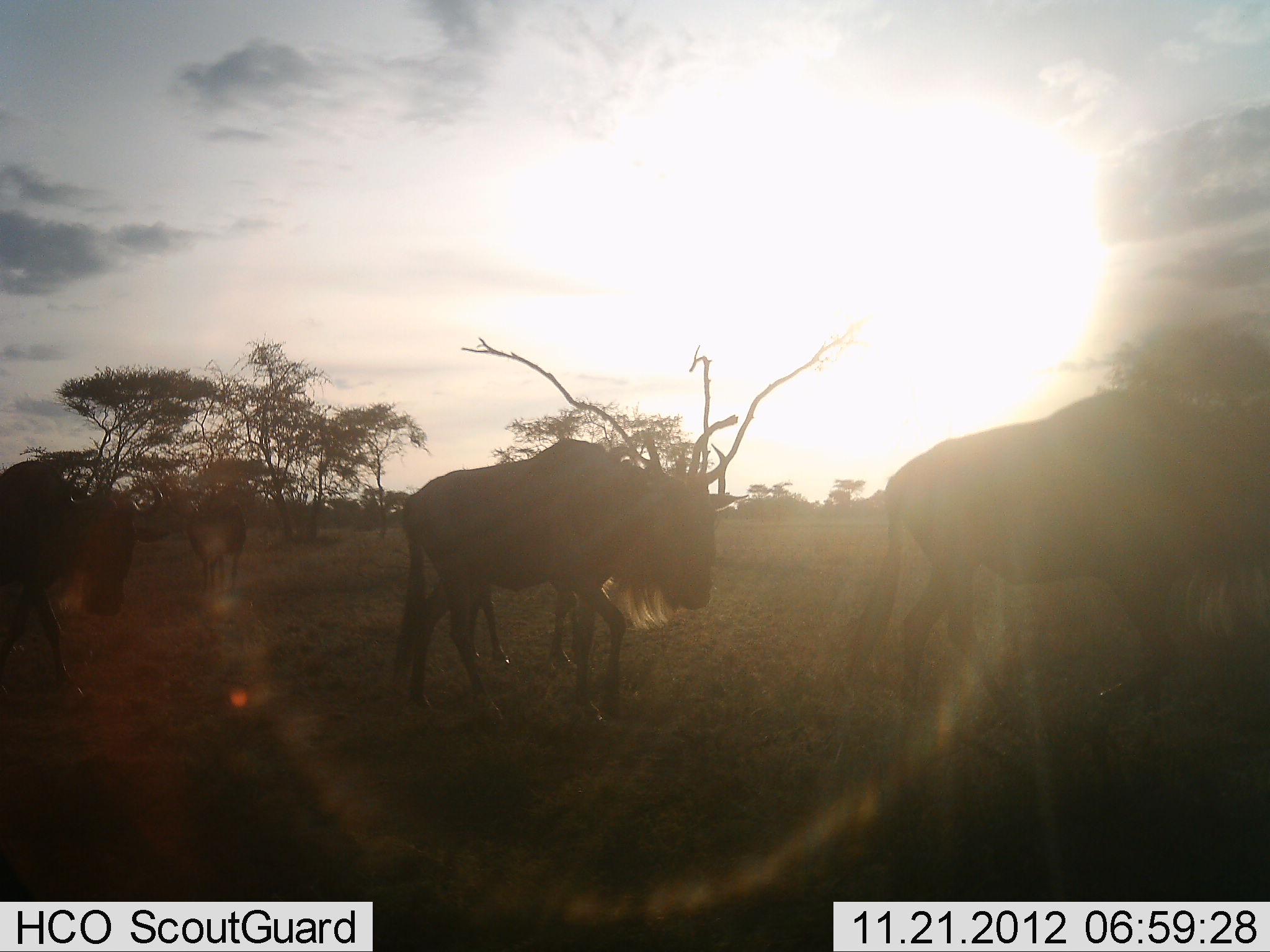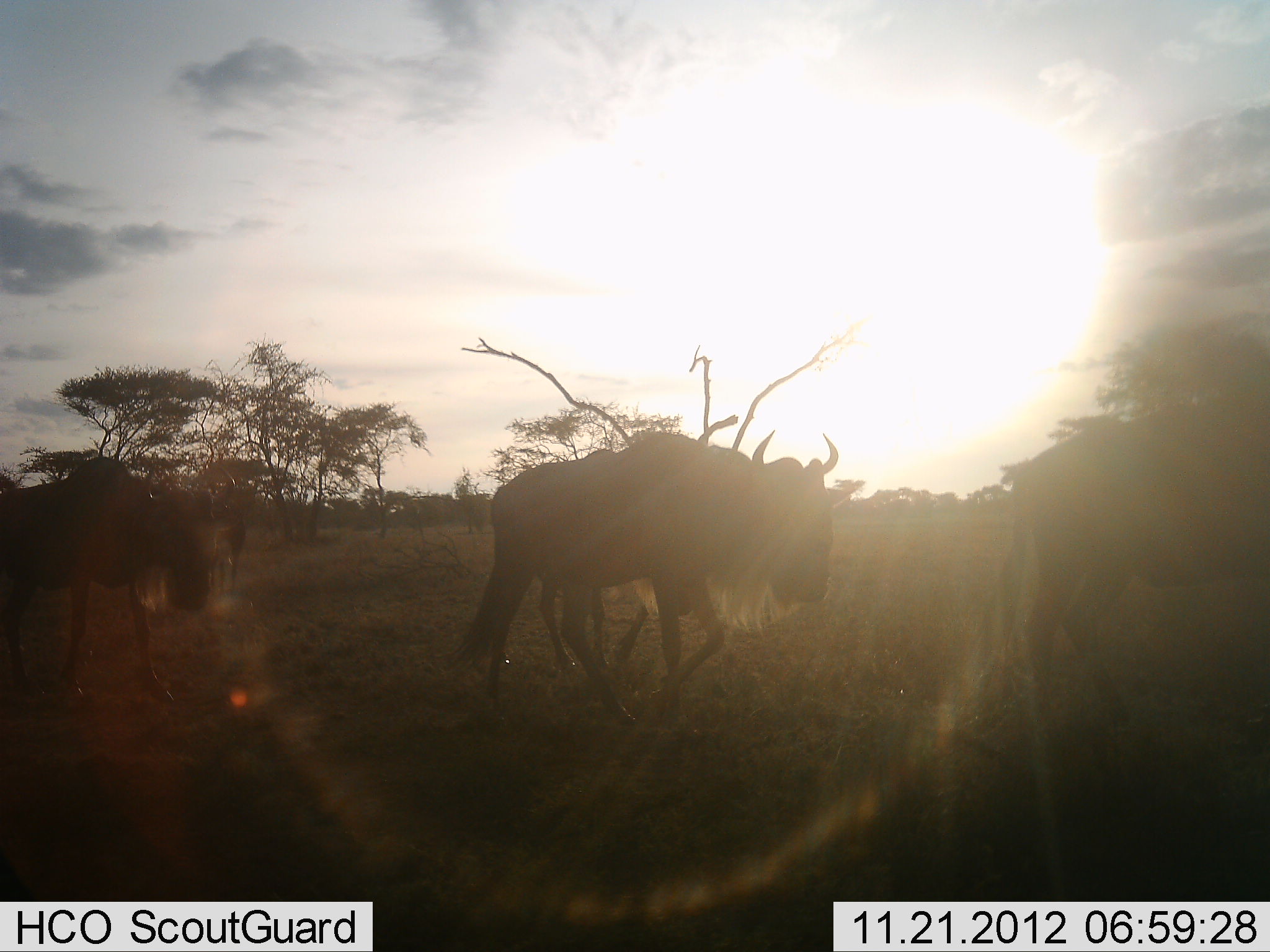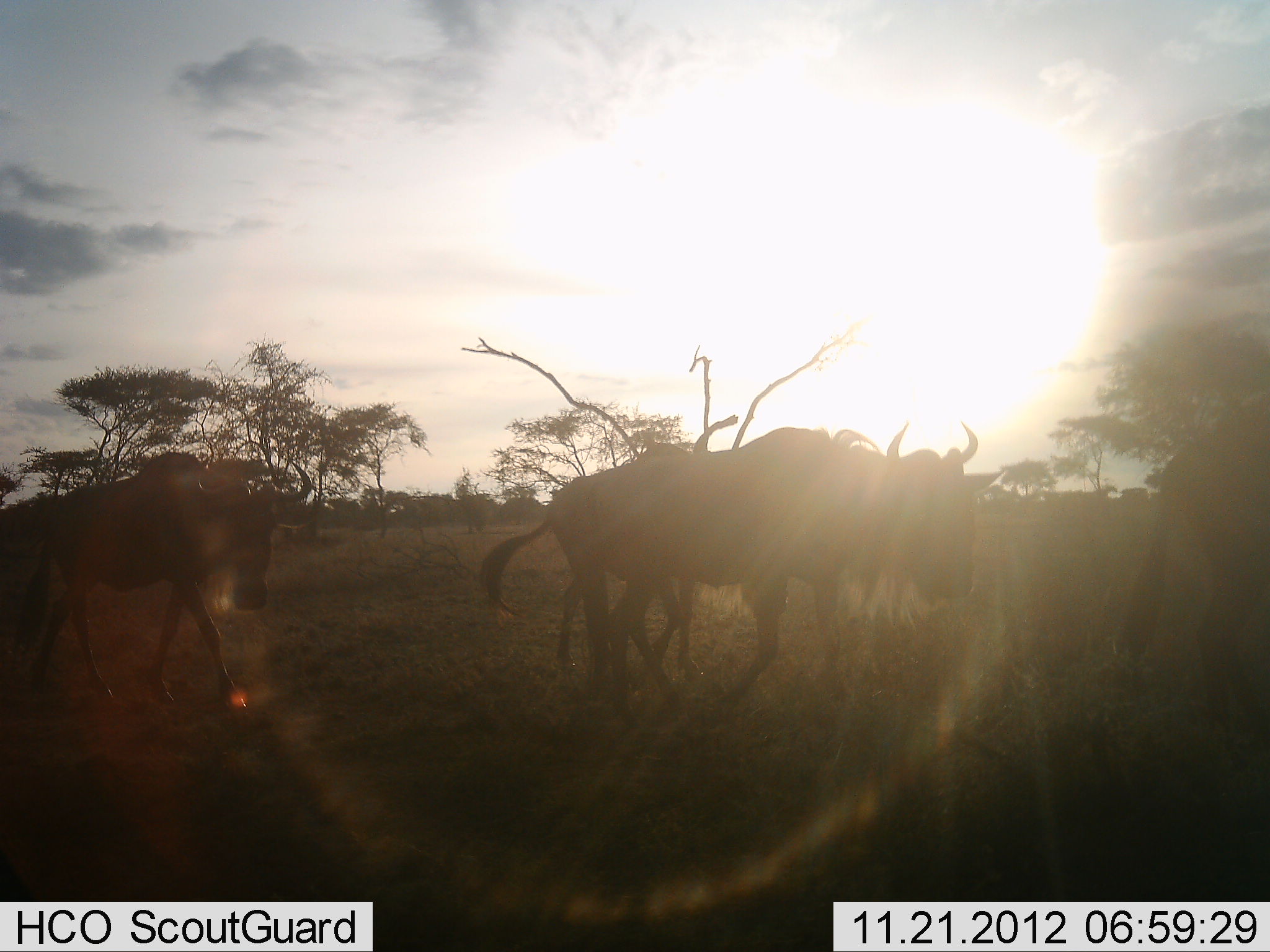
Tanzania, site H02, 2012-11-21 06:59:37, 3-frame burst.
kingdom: Animalia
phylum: Chordata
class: Mammalia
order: Artiodactyla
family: Bovidae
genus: Connochaetes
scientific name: Connochaetes taurinus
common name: blue wildebeest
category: wildebeest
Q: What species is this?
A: Wildebeest (blue wildebeest) (Connochaetes taurinus).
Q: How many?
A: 4.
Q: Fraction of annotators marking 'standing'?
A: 10%.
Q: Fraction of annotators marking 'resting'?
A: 0%.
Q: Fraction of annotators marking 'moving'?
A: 100%.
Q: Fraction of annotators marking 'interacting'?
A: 0%.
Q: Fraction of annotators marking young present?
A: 10%.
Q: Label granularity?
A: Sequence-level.